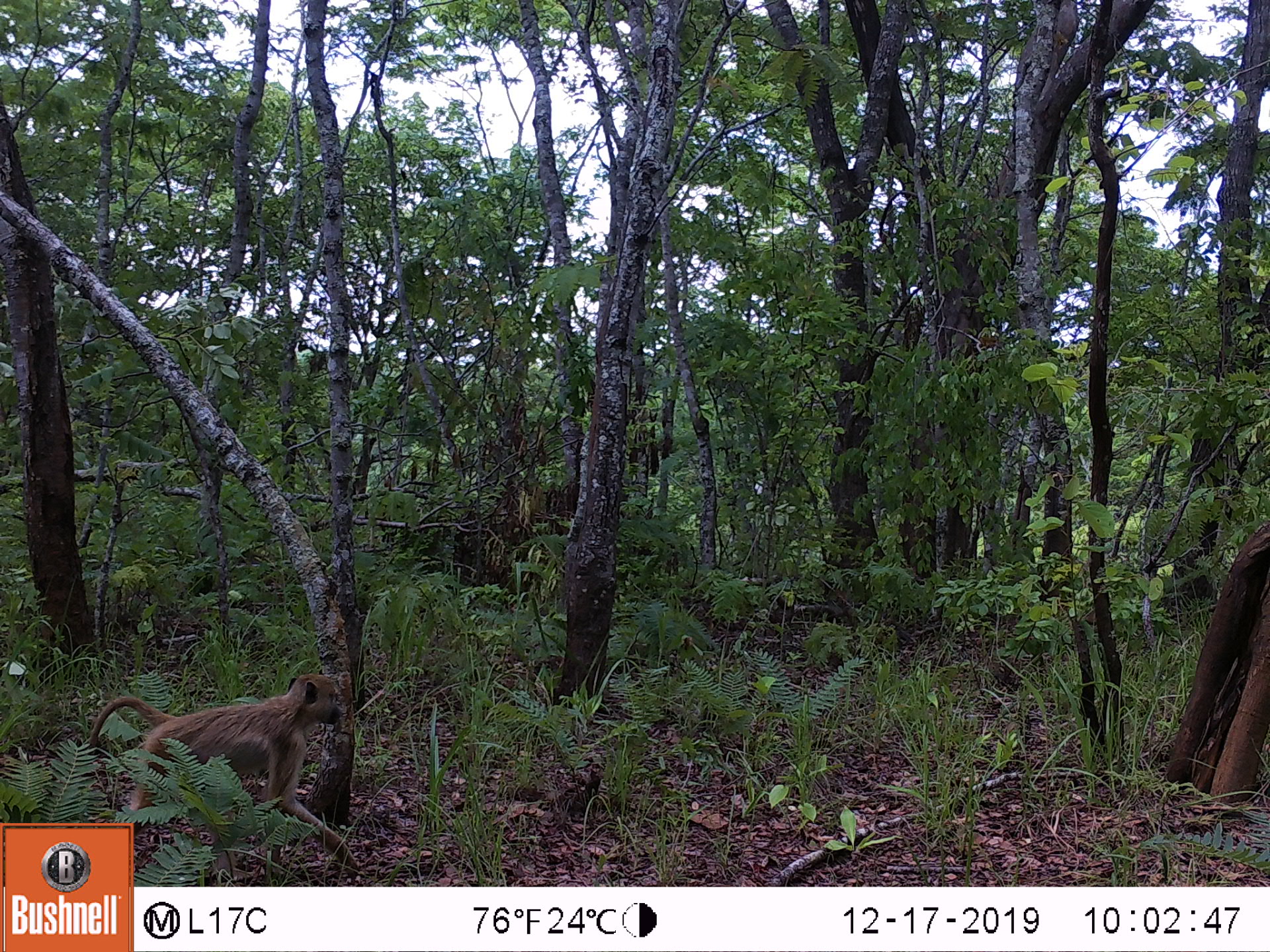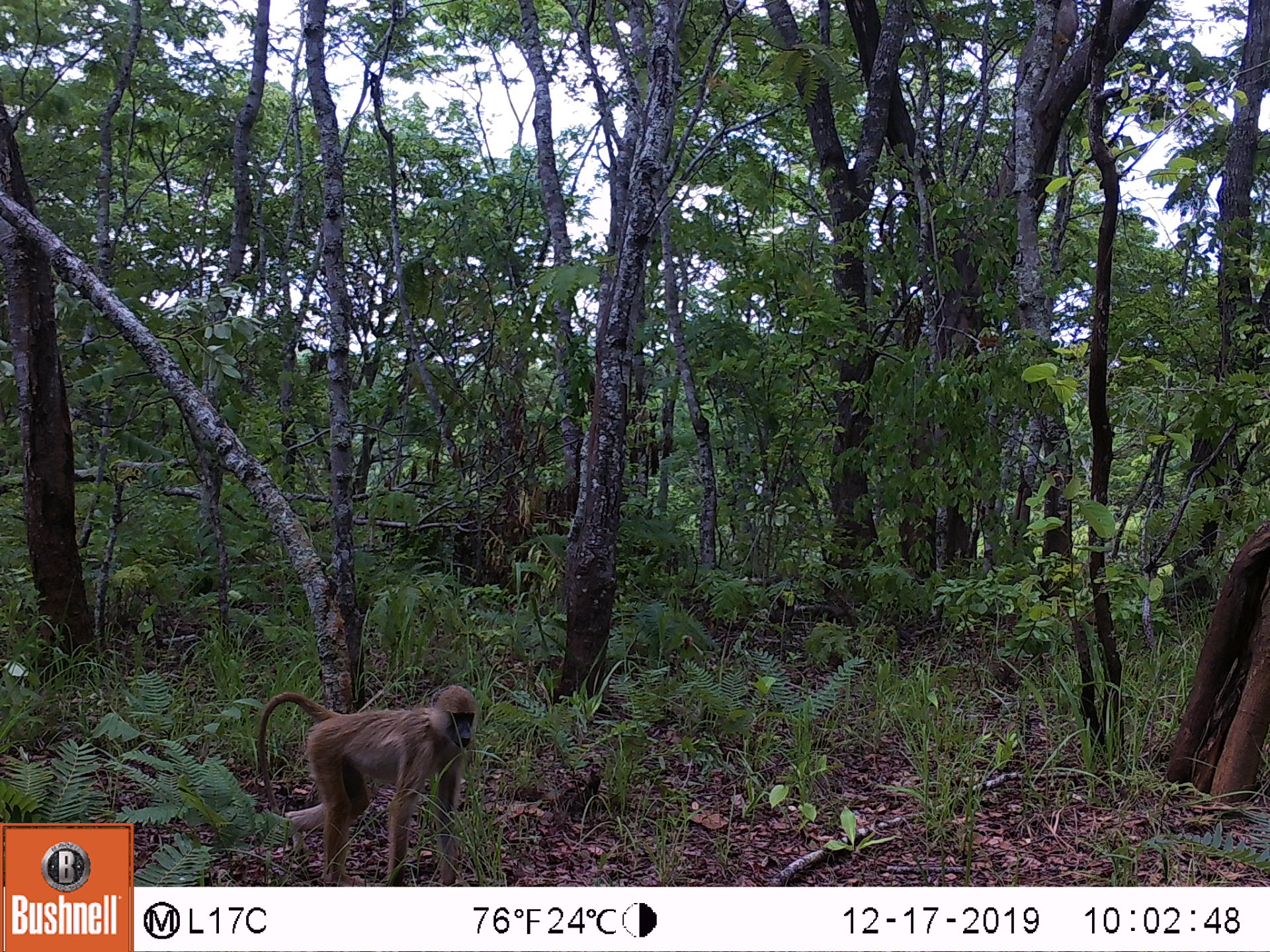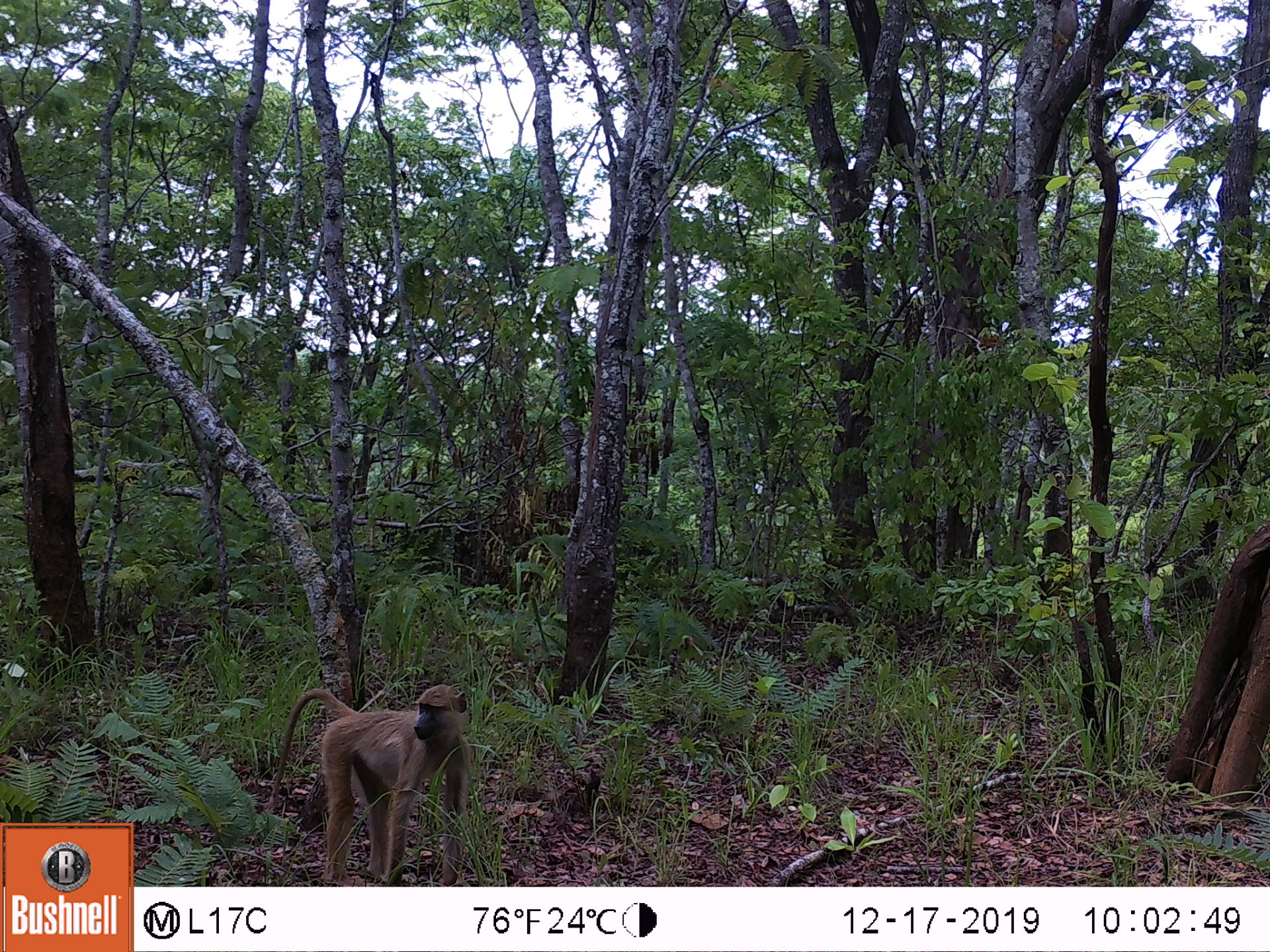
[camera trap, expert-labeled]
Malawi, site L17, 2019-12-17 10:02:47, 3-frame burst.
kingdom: Animalia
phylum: Chordata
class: Mammalia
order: Primates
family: Cercopithecidae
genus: Papio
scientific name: Papio cynocephalus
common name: yellow baboon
Yellow baboon (Papio cynocephalus), count 1.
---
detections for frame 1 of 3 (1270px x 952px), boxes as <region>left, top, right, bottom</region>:
yellow baboon: <region>103, 671, 344, 814</region>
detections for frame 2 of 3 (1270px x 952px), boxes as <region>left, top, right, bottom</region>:
yellow baboon: <region>249, 680, 480, 880</region>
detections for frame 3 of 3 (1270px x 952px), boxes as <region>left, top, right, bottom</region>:
yellow baboon: <region>255, 683, 475, 878</region>